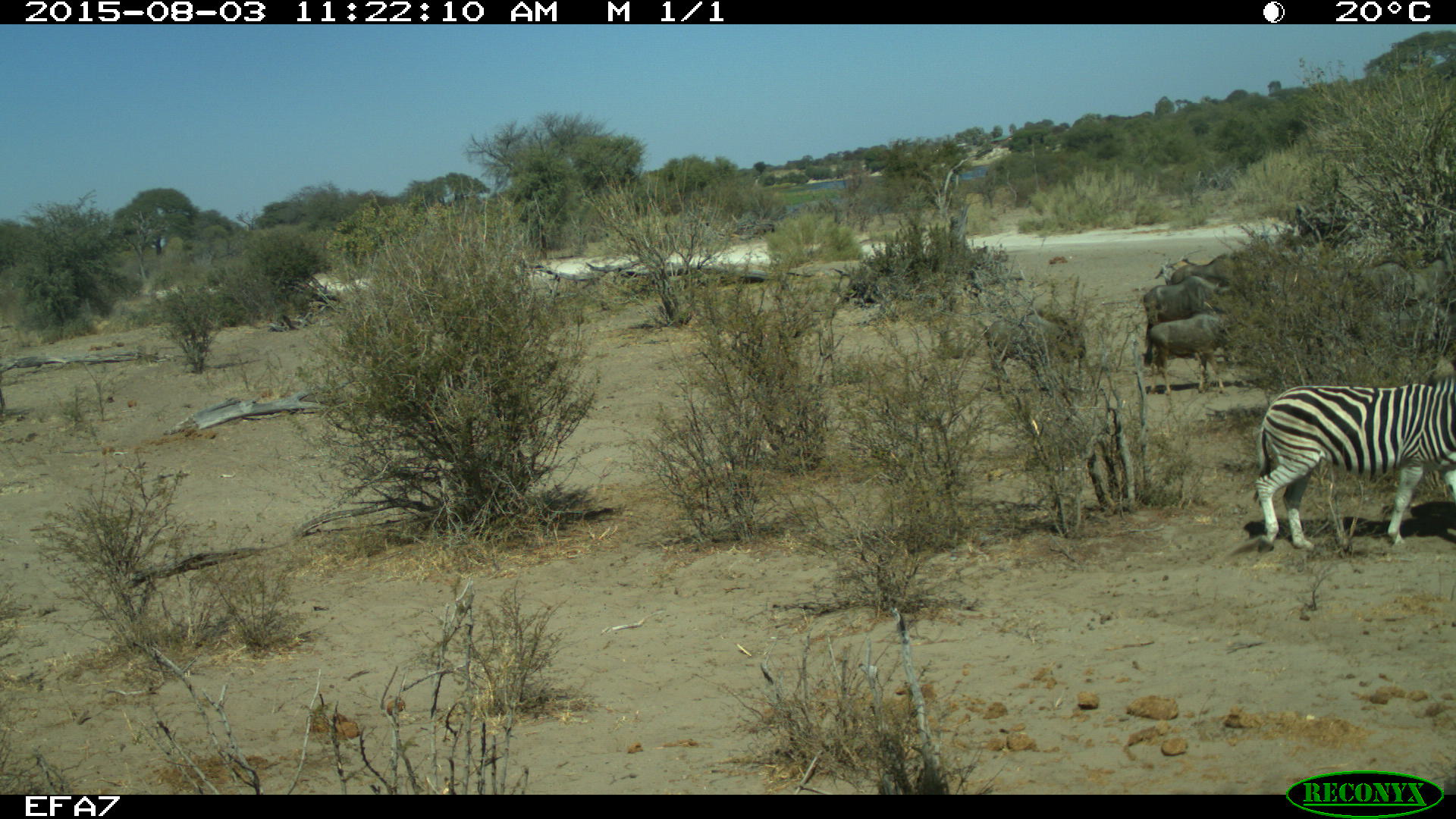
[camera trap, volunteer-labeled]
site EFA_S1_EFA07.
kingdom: Animalia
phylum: Chordata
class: Mammalia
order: Artiodactyla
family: Bovidae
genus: Connochaetes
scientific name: Connochaetes taurinus taurinus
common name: blue wildebeest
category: wildebeestblue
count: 5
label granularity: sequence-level